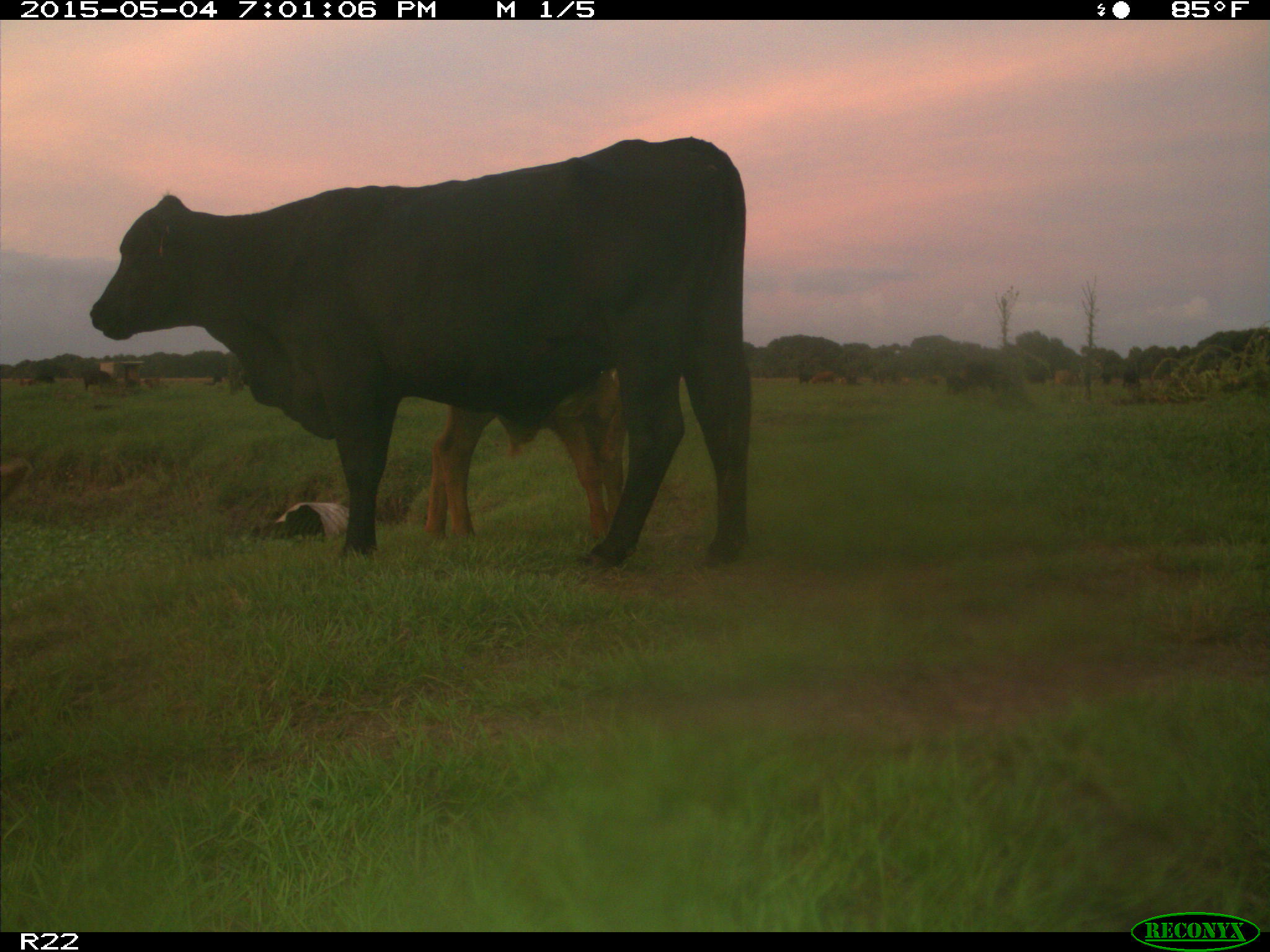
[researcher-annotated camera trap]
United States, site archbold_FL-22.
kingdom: Animalia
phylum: Chordata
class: Mammalia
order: Artiodactyla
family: Bovidae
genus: Bos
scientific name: Bos taurus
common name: domestic cow